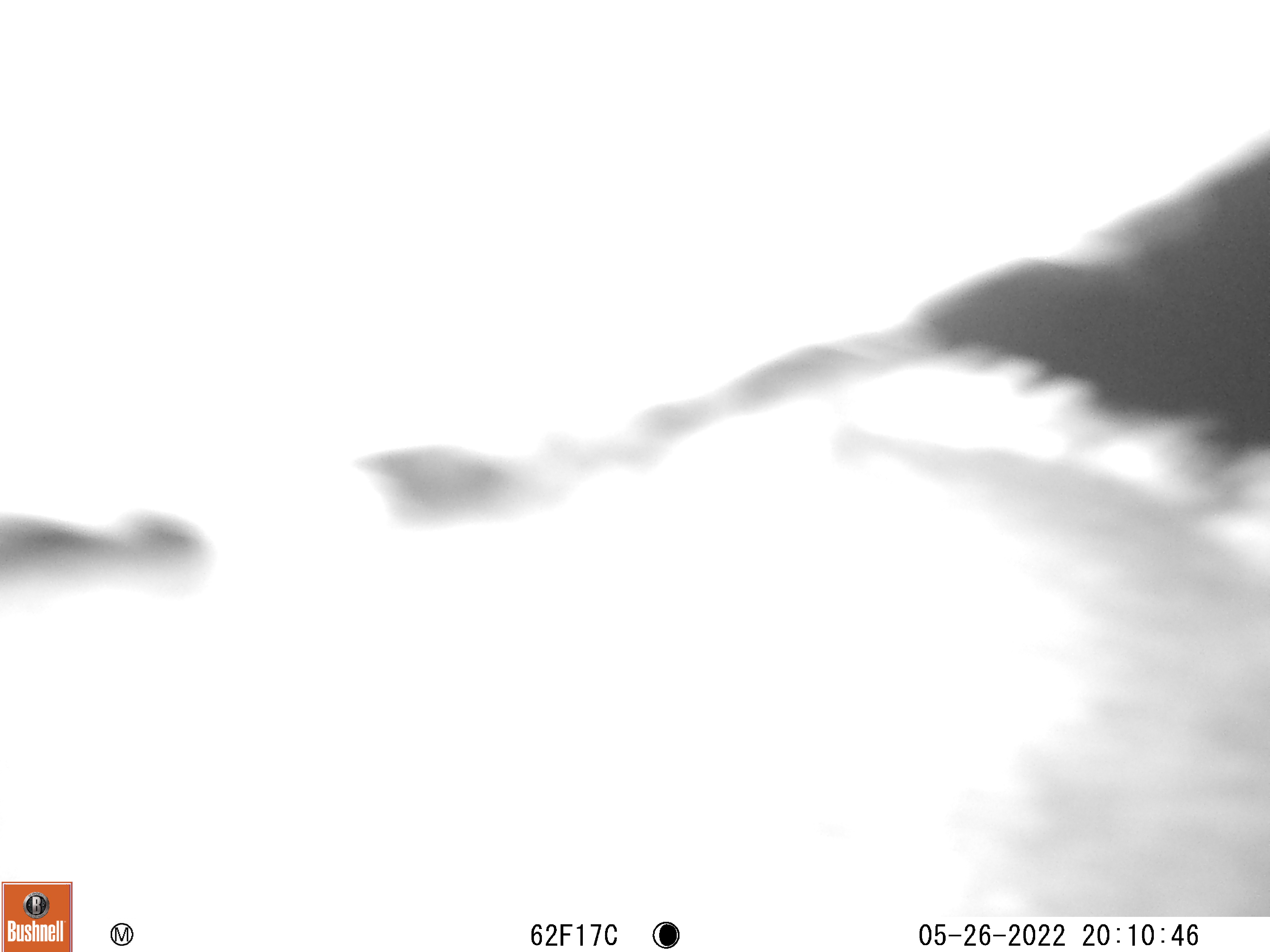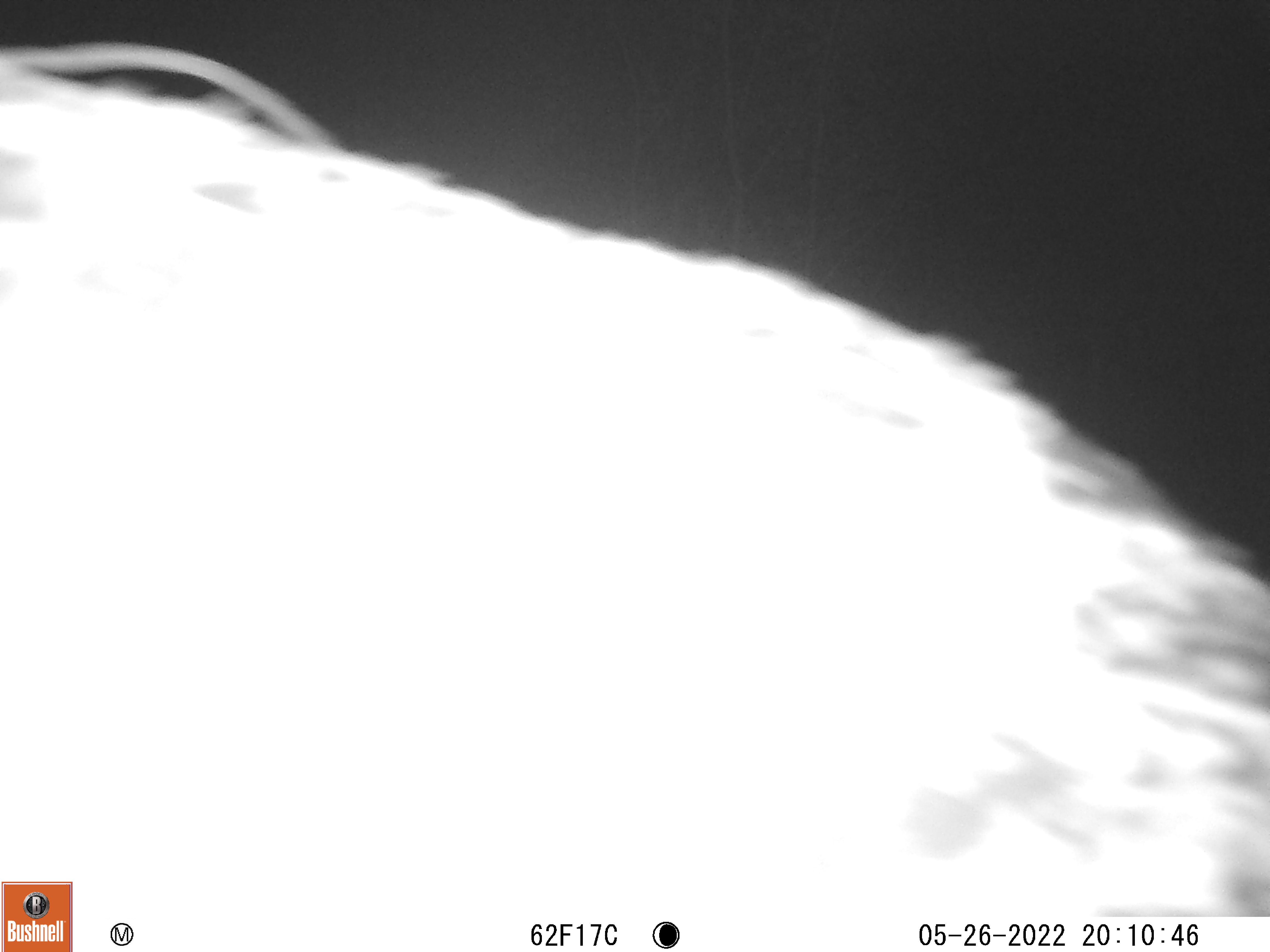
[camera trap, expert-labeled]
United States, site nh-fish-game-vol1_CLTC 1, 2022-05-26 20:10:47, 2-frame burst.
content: unidentified animal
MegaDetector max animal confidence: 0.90